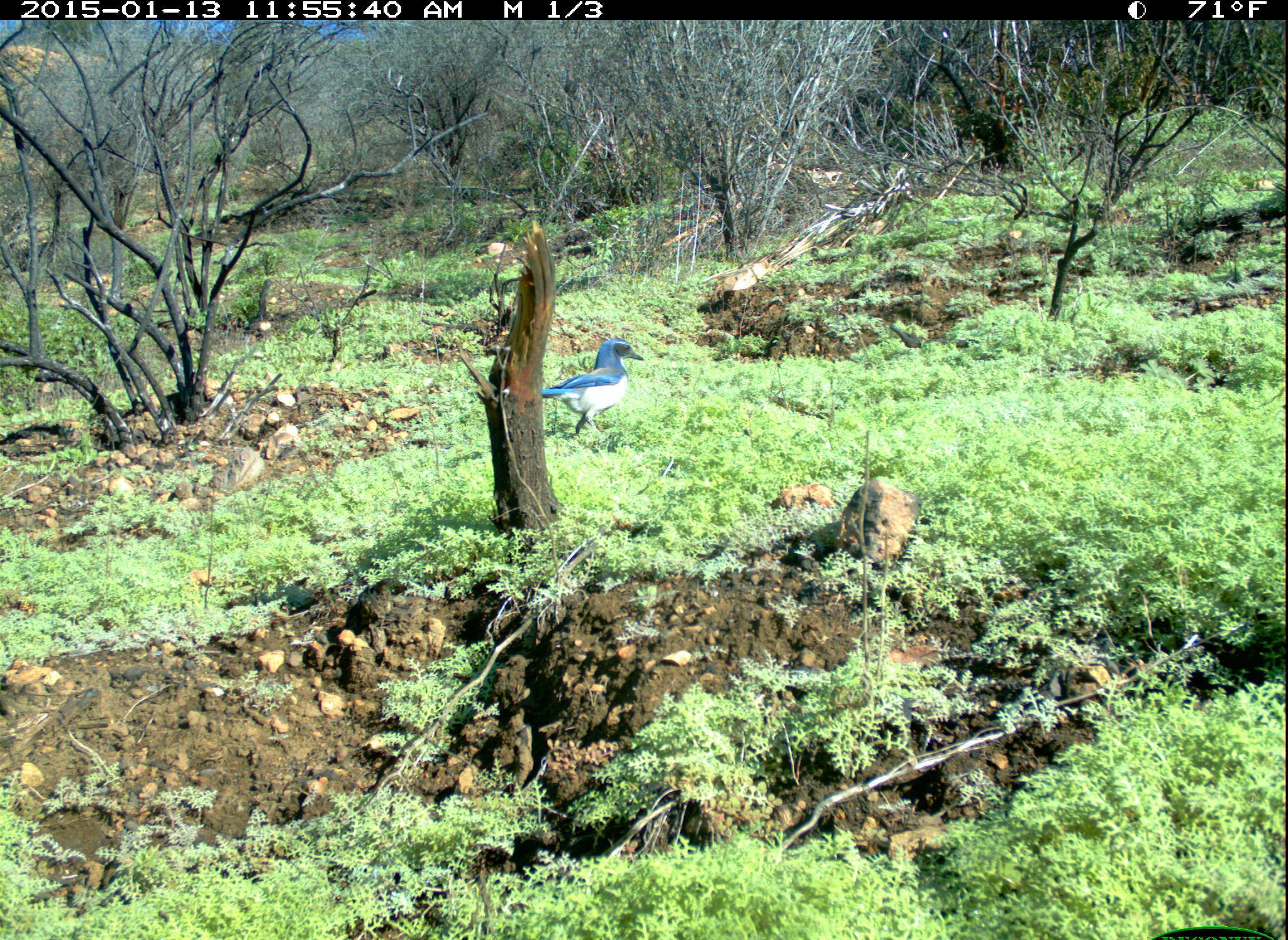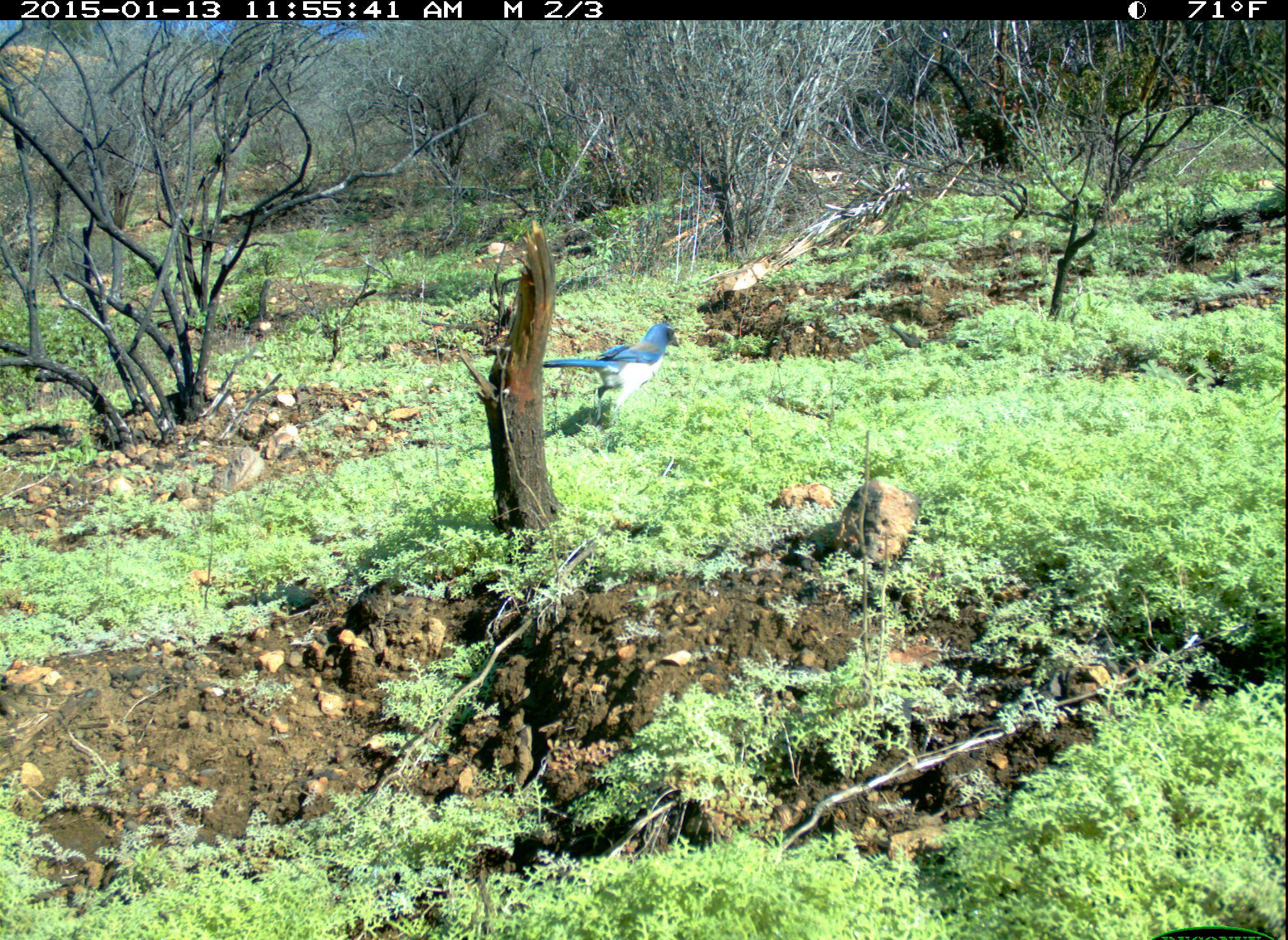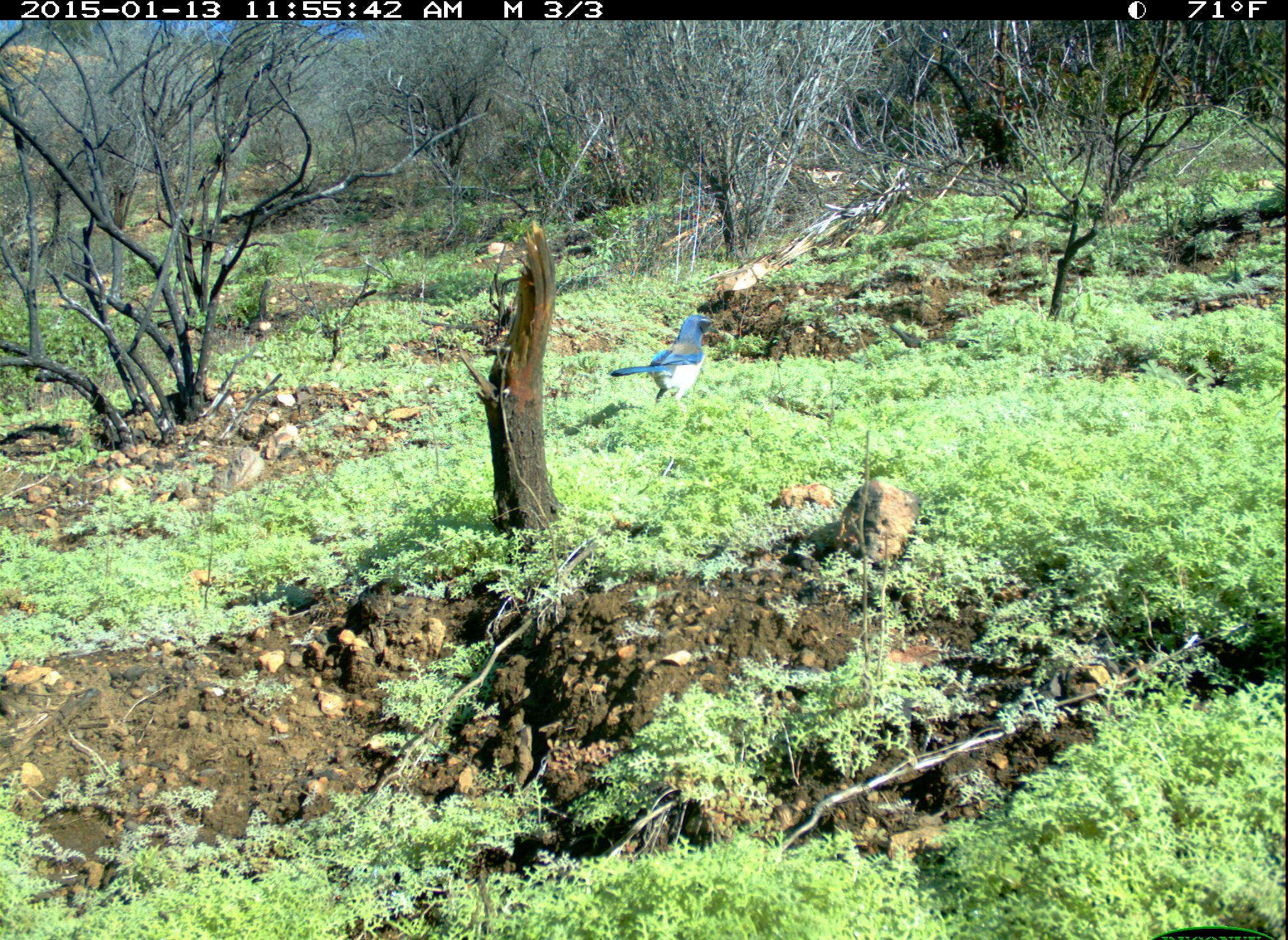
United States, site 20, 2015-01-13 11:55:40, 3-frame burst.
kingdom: Animalia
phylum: Chordata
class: Aves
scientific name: Aves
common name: bird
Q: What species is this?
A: Bird (Aves).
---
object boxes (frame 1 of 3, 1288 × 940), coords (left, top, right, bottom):
bird: (540, 338, 647, 438)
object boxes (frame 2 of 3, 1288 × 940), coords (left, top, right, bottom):
bird: (541, 323, 681, 427)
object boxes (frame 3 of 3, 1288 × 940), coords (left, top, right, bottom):
bird: (608, 315, 720, 412)